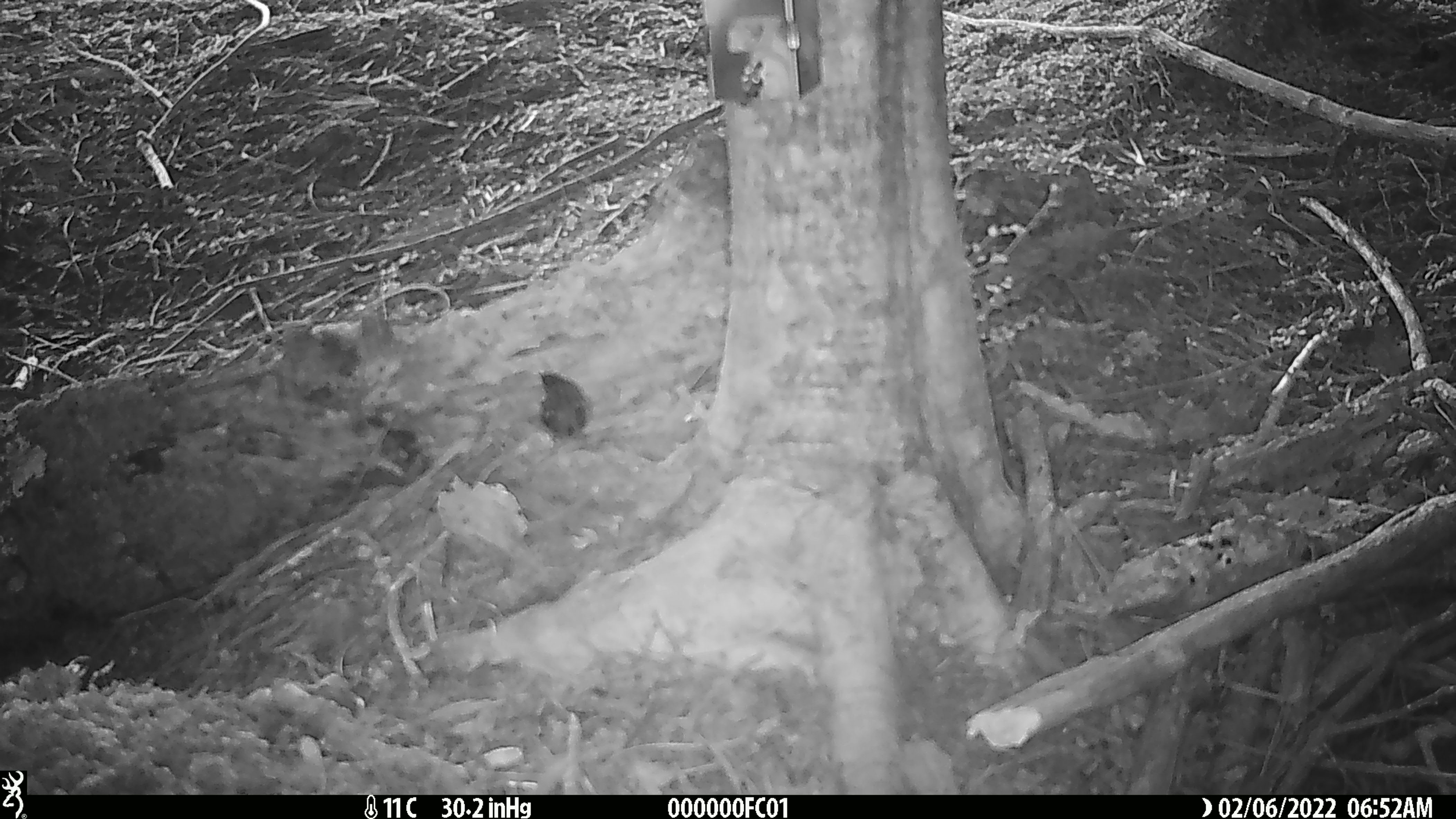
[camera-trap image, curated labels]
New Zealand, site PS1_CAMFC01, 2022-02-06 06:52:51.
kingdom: Animalia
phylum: Chordata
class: Aves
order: Passeriformes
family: Acanthisittidae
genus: Acanthisitta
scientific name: Acanthisitta chloris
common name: rifleman